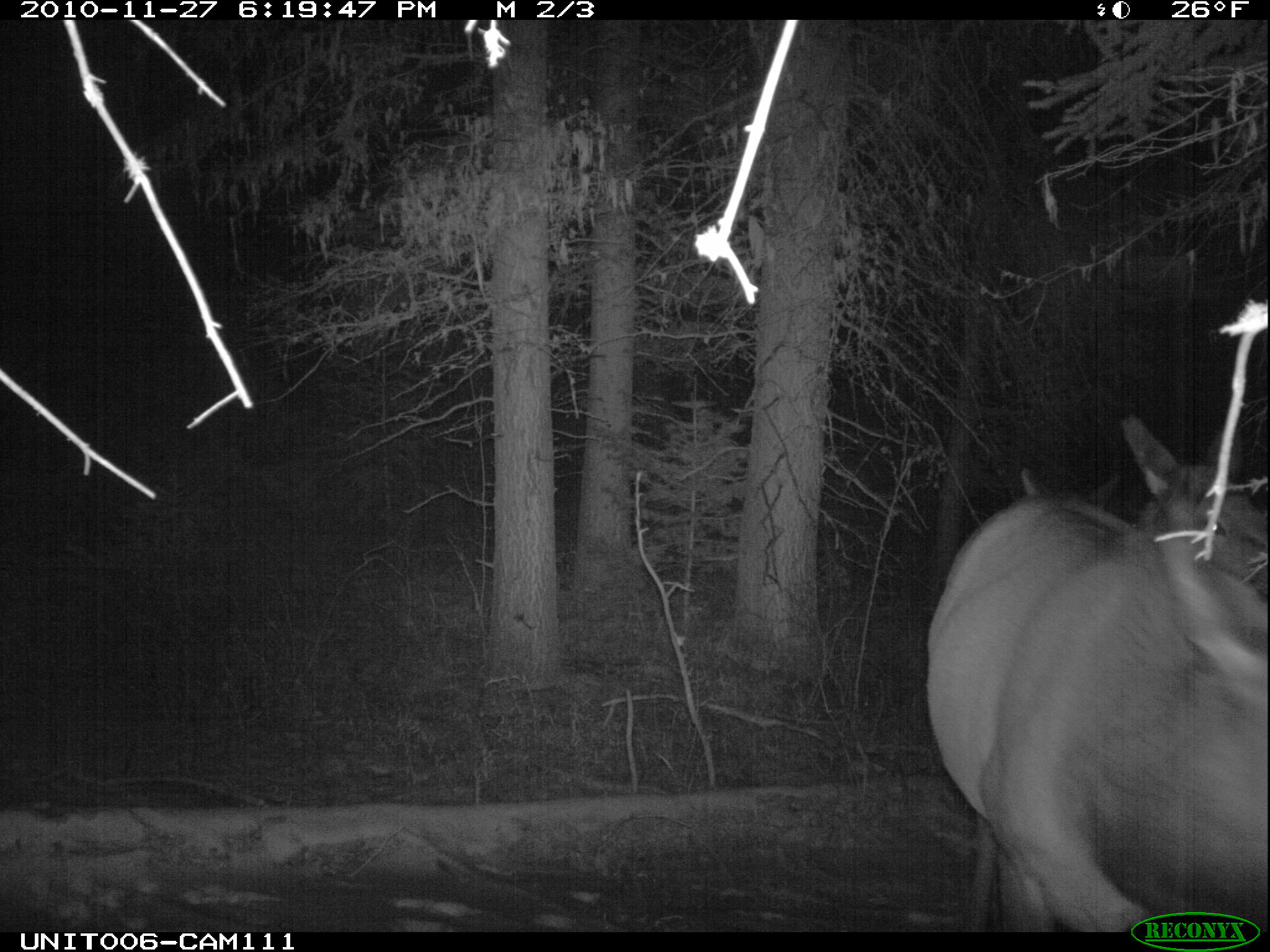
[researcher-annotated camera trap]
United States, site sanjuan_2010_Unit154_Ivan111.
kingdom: Animalia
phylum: Chordata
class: Mammalia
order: Artiodactyla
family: Cervidae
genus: Cervus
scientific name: Cervus elaphus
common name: red deer